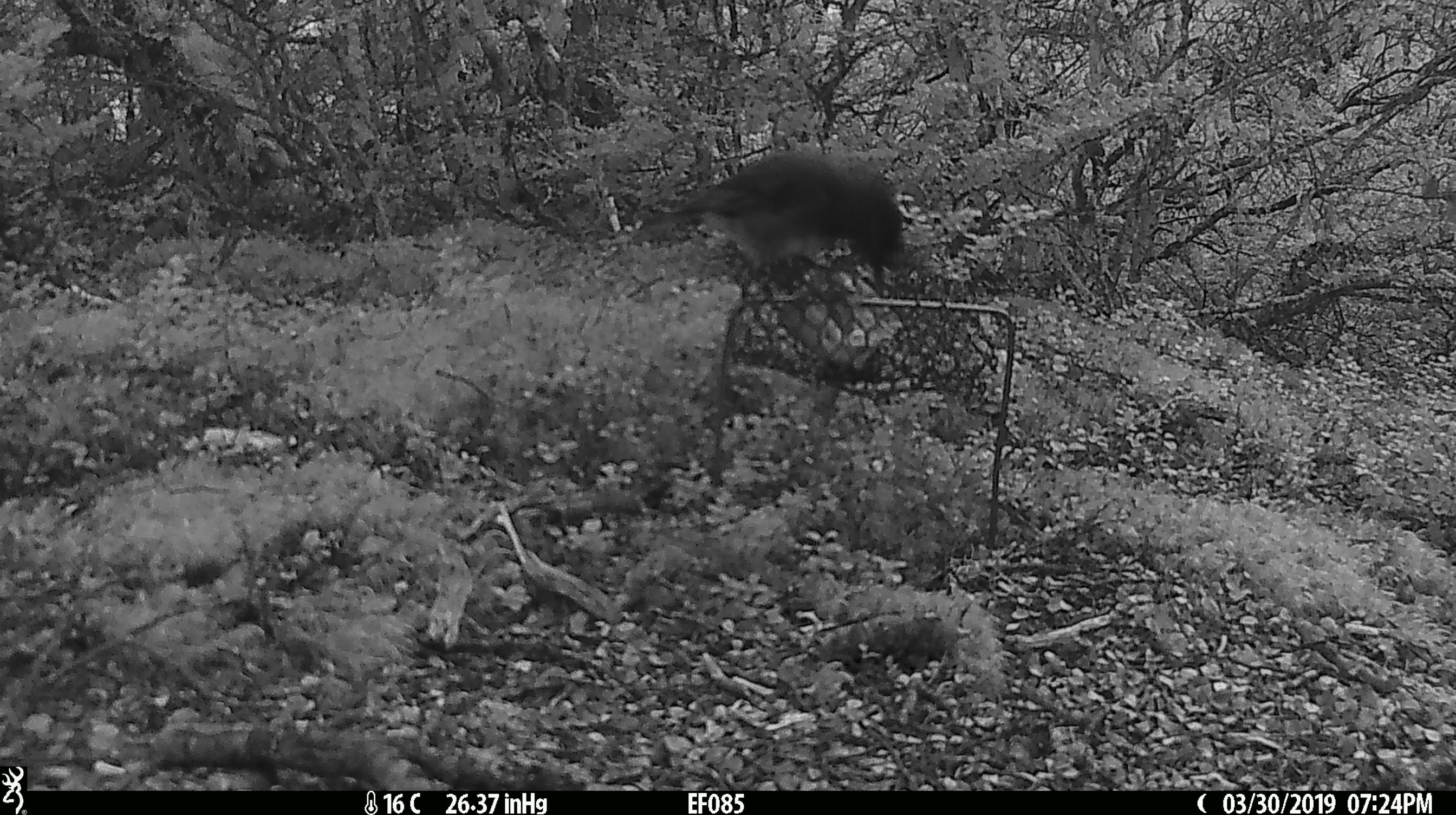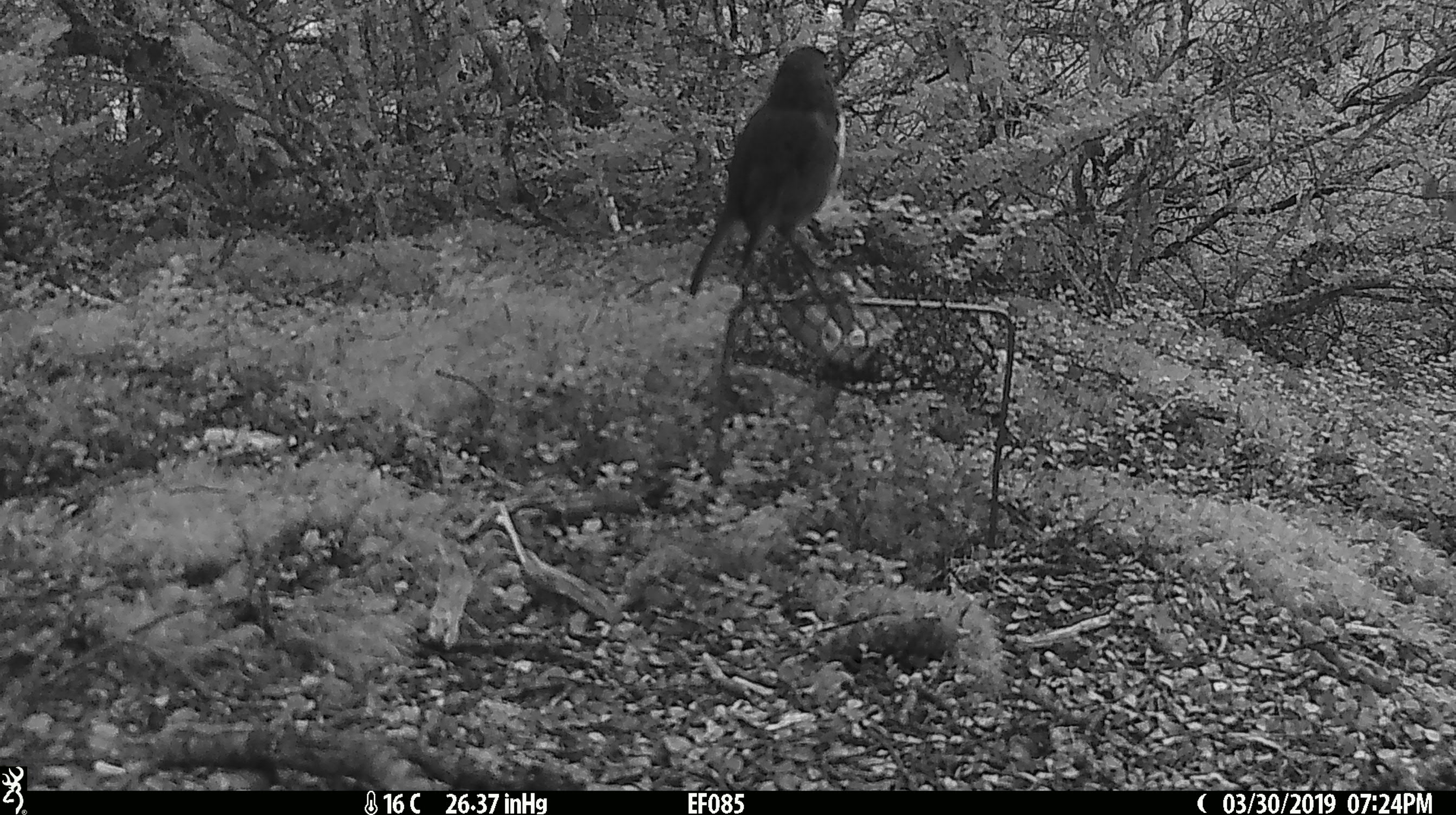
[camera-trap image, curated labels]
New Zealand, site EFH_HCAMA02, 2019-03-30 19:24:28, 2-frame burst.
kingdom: Animalia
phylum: Chordata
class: Aves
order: Passeriformes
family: Petroicidae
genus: Petroica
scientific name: Petroica australis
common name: new zealand robin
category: robin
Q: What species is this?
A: Robin (new zealand robin) (Petroica australis).